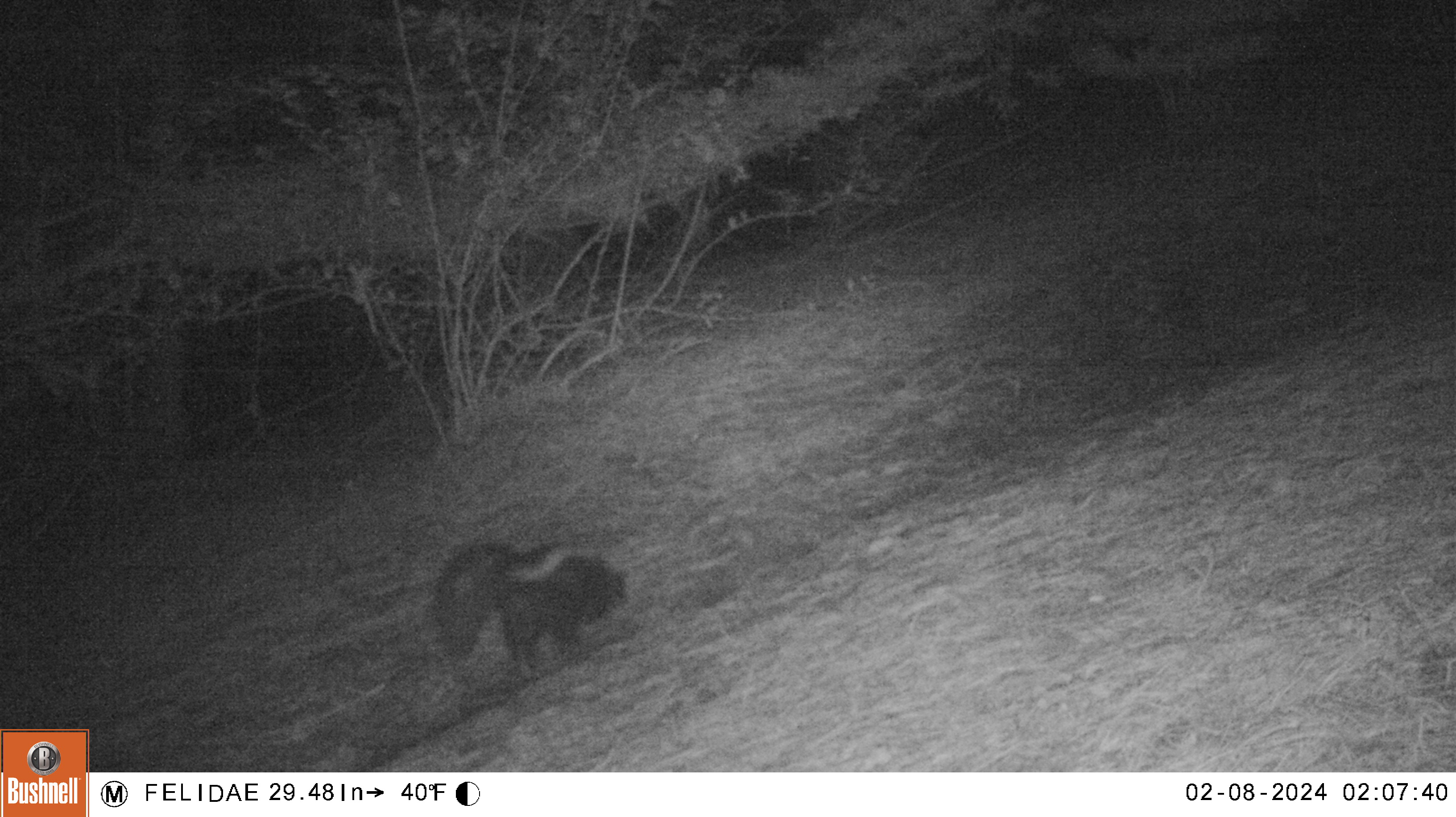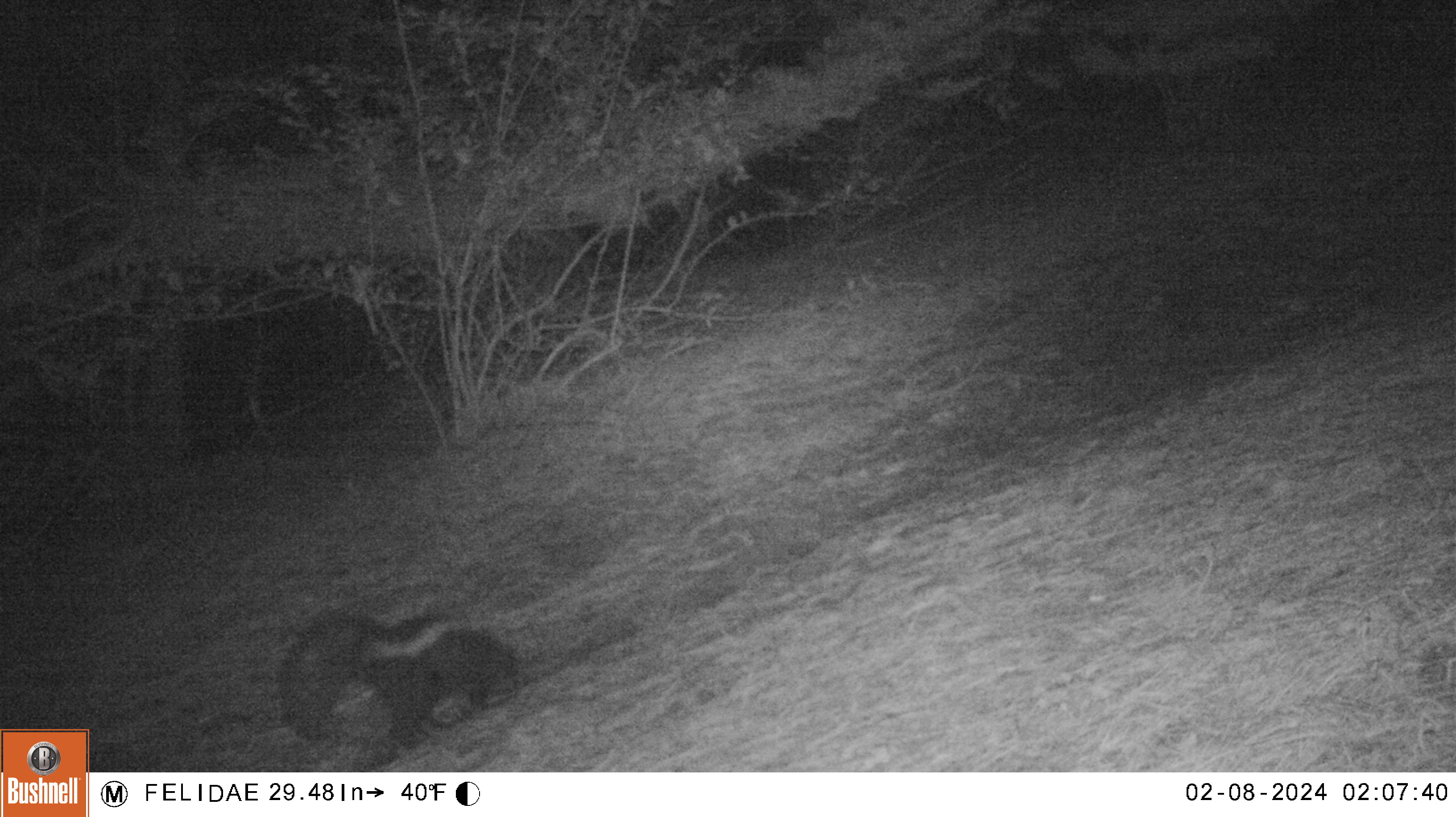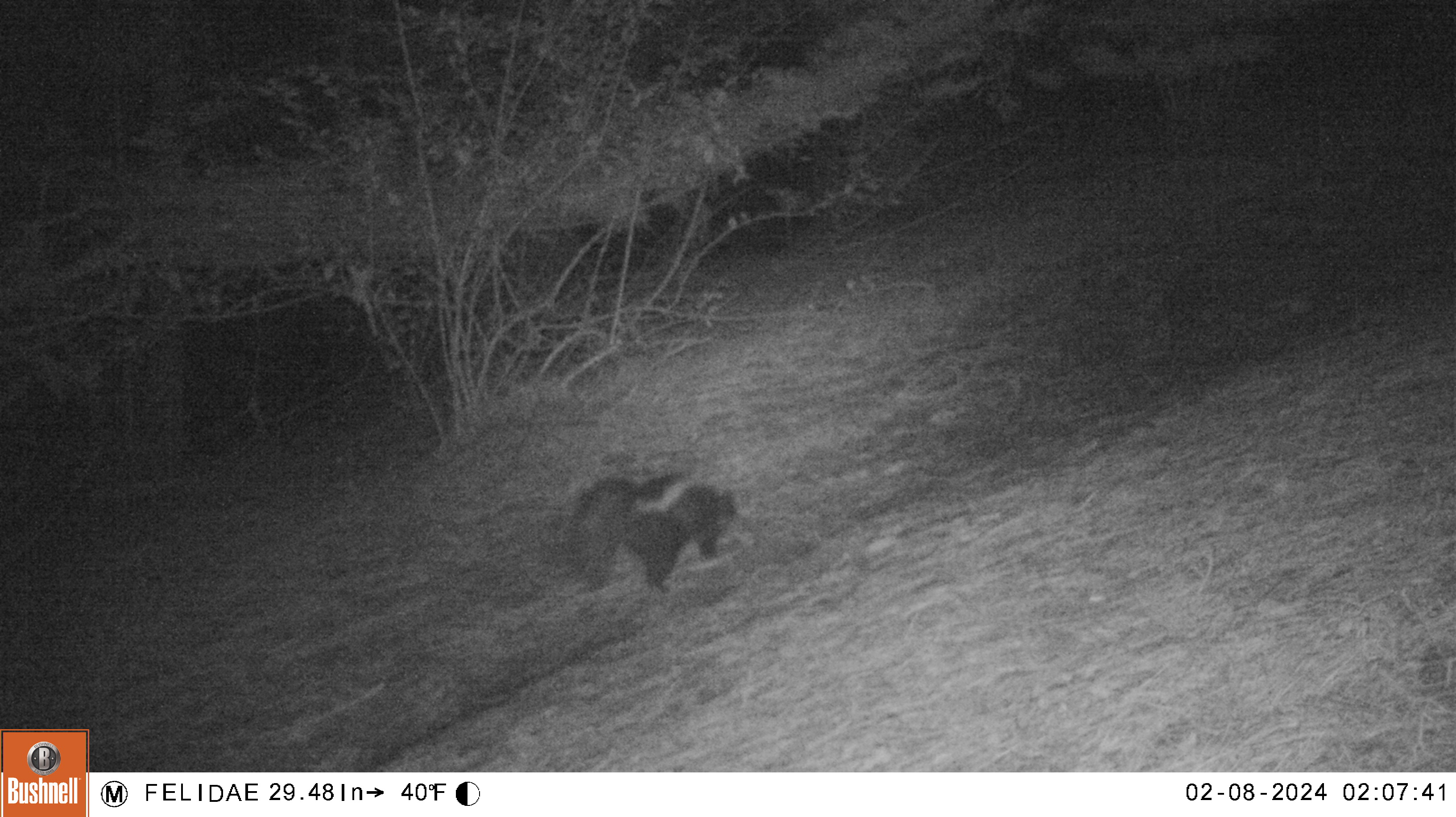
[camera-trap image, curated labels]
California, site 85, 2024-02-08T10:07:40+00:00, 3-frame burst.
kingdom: Animalia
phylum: Chordata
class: Mammalia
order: Carnivora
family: Mephitidae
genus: Mephitis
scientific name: Mephitis mephitis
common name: striped skunk